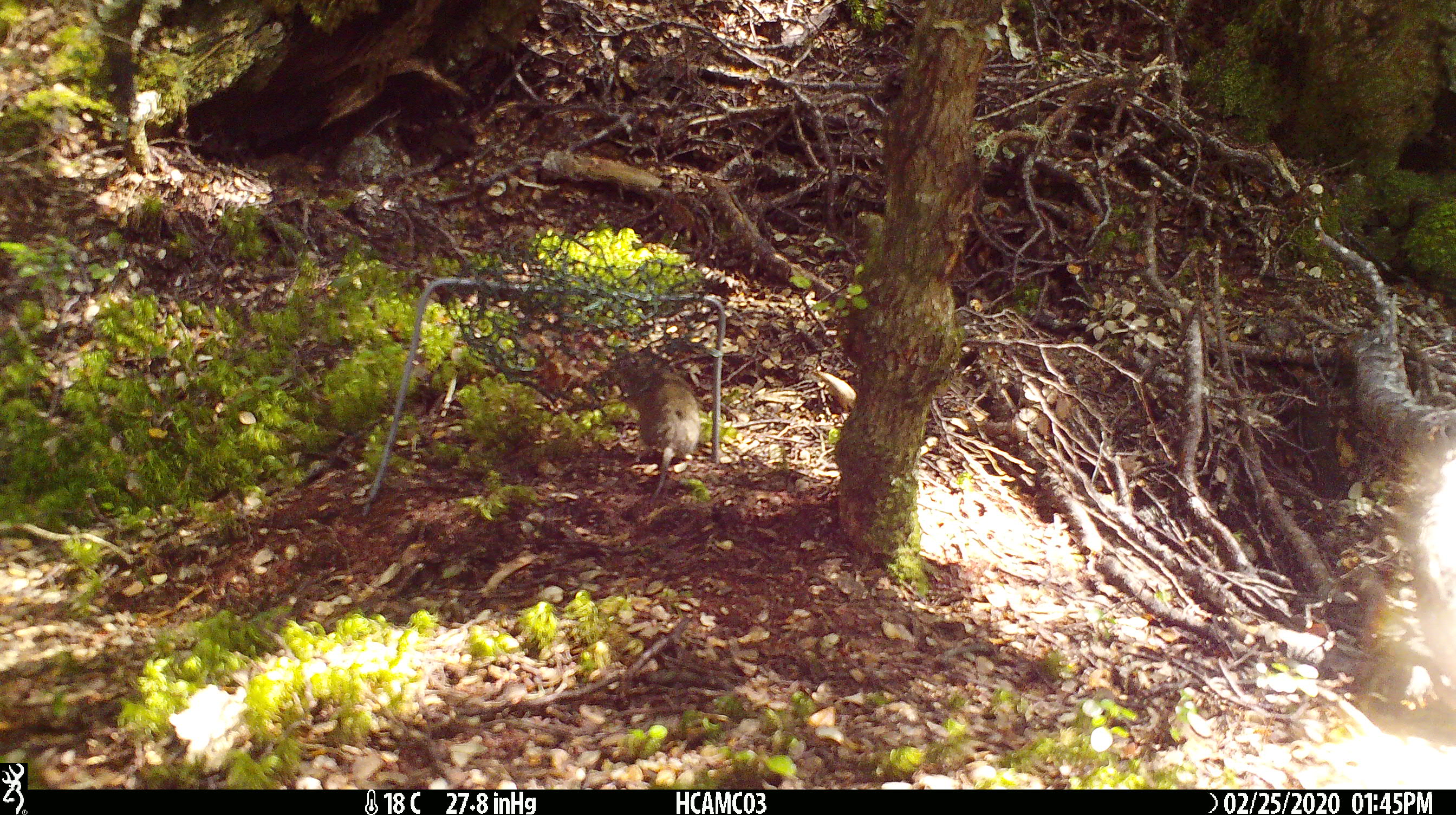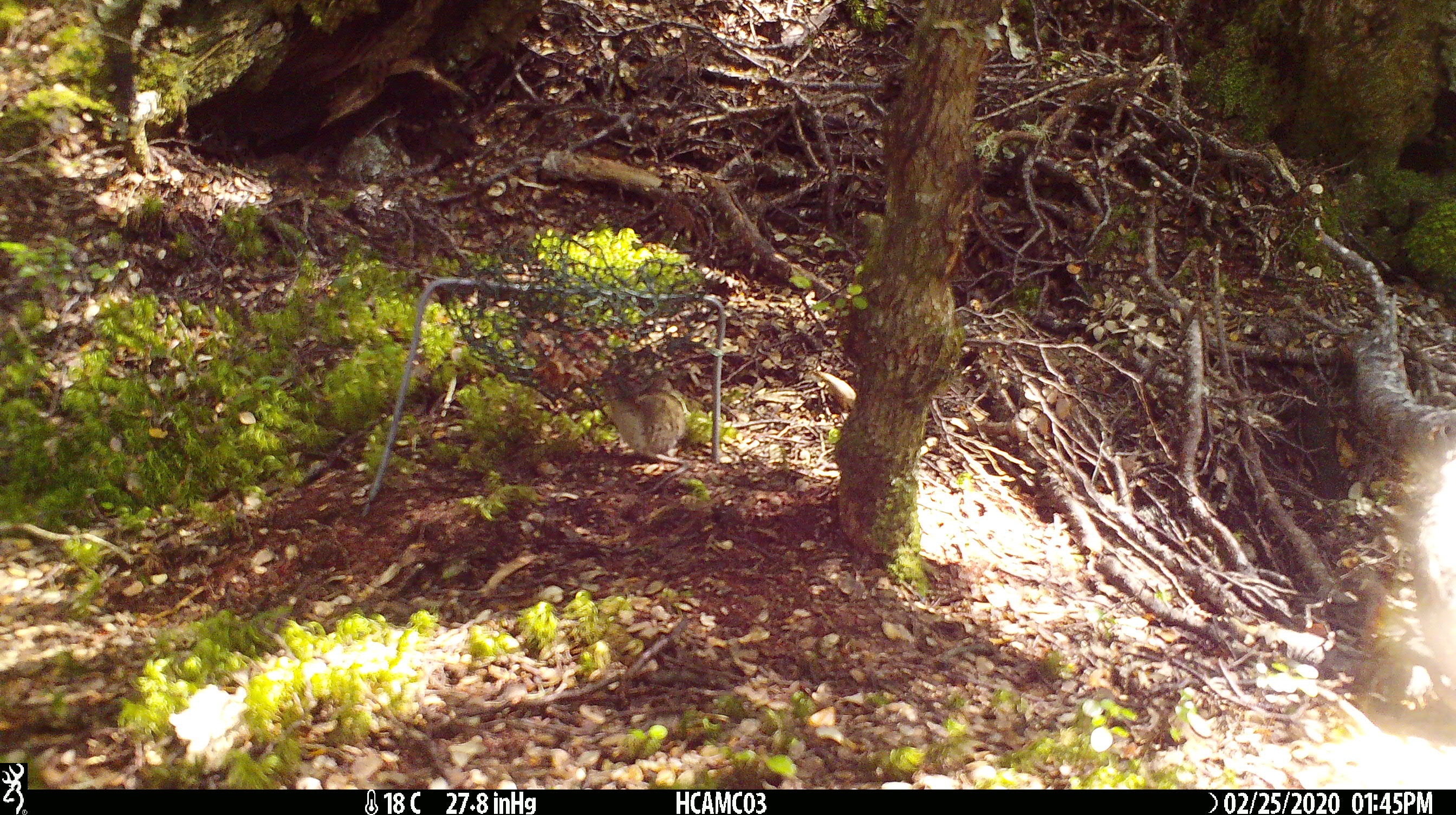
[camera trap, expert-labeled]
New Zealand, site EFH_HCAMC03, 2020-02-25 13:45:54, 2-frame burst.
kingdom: Animalia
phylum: Chordata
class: Mammalia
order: Rodentia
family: Muridae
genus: Mus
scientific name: Mus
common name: mouse